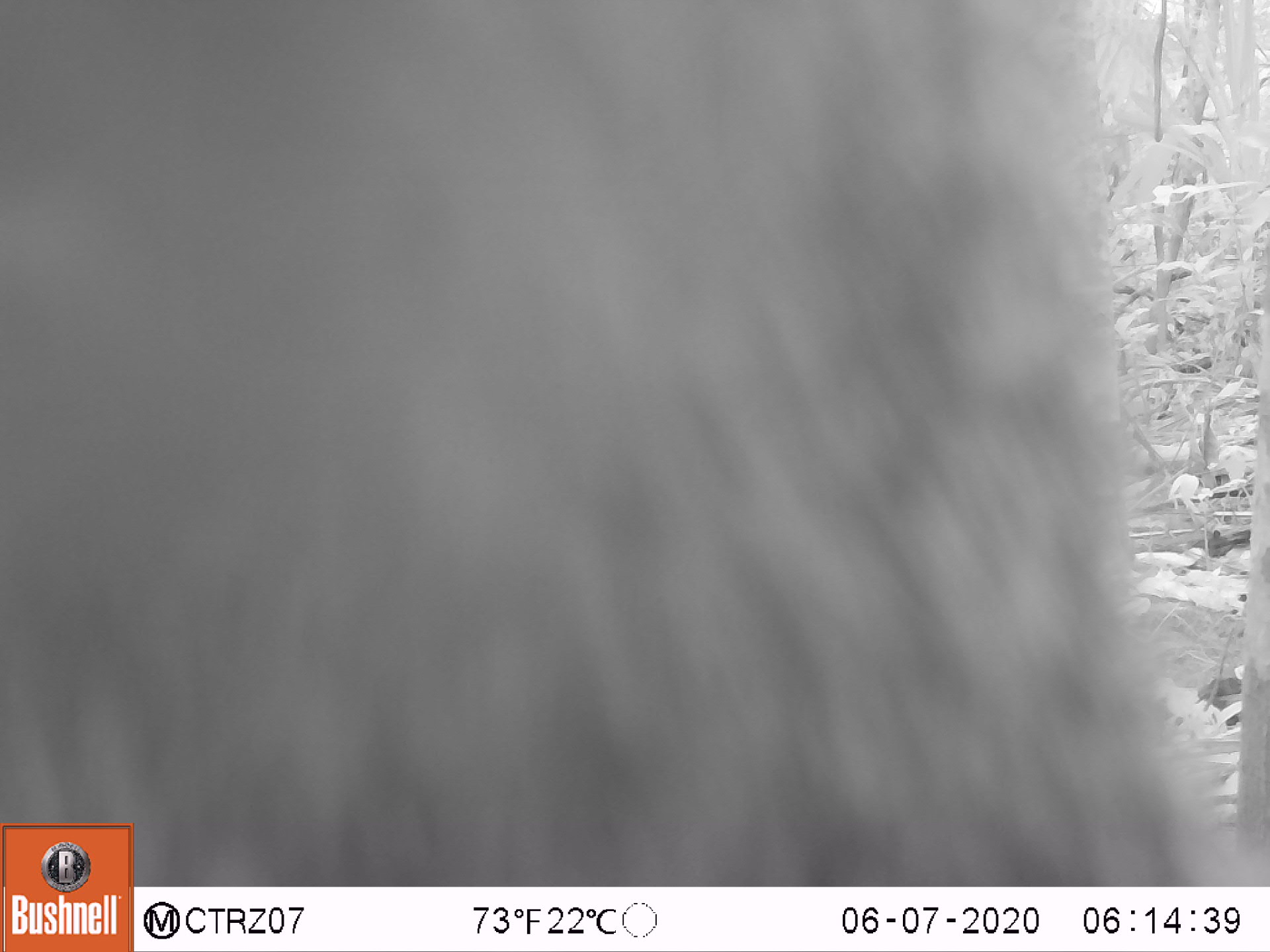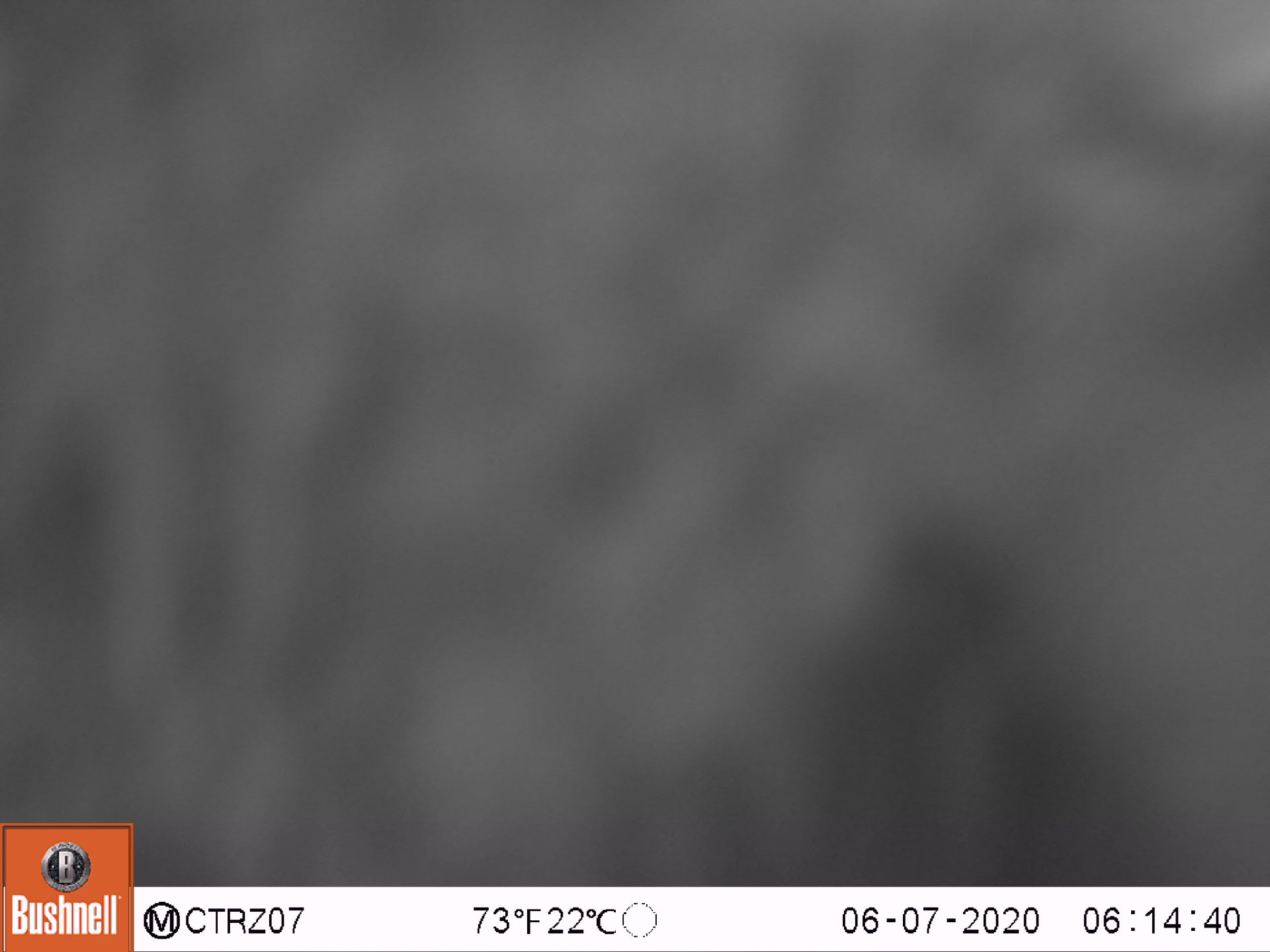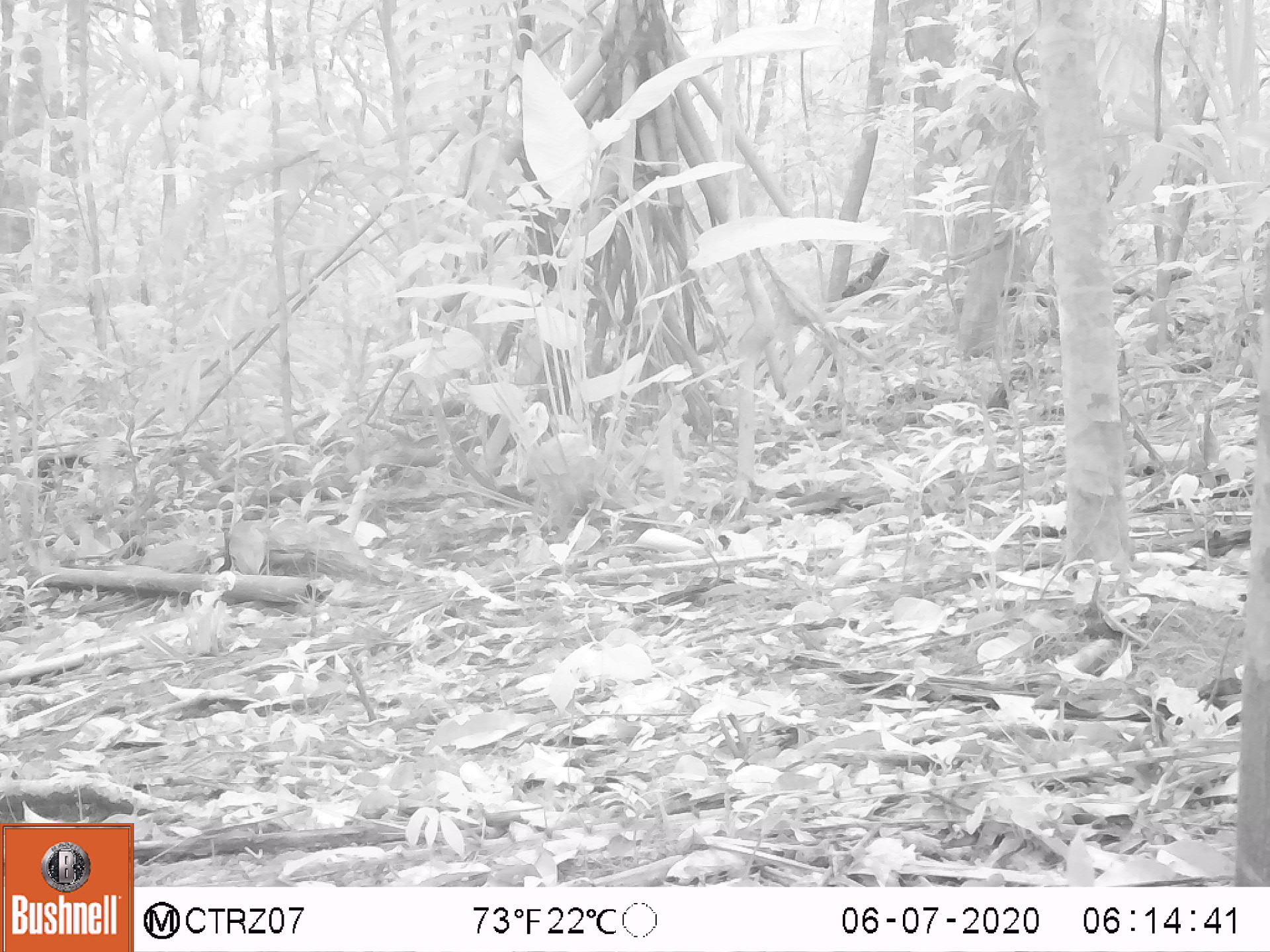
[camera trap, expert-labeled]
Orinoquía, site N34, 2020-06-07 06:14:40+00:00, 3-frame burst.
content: unidentified animal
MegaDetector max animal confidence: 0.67